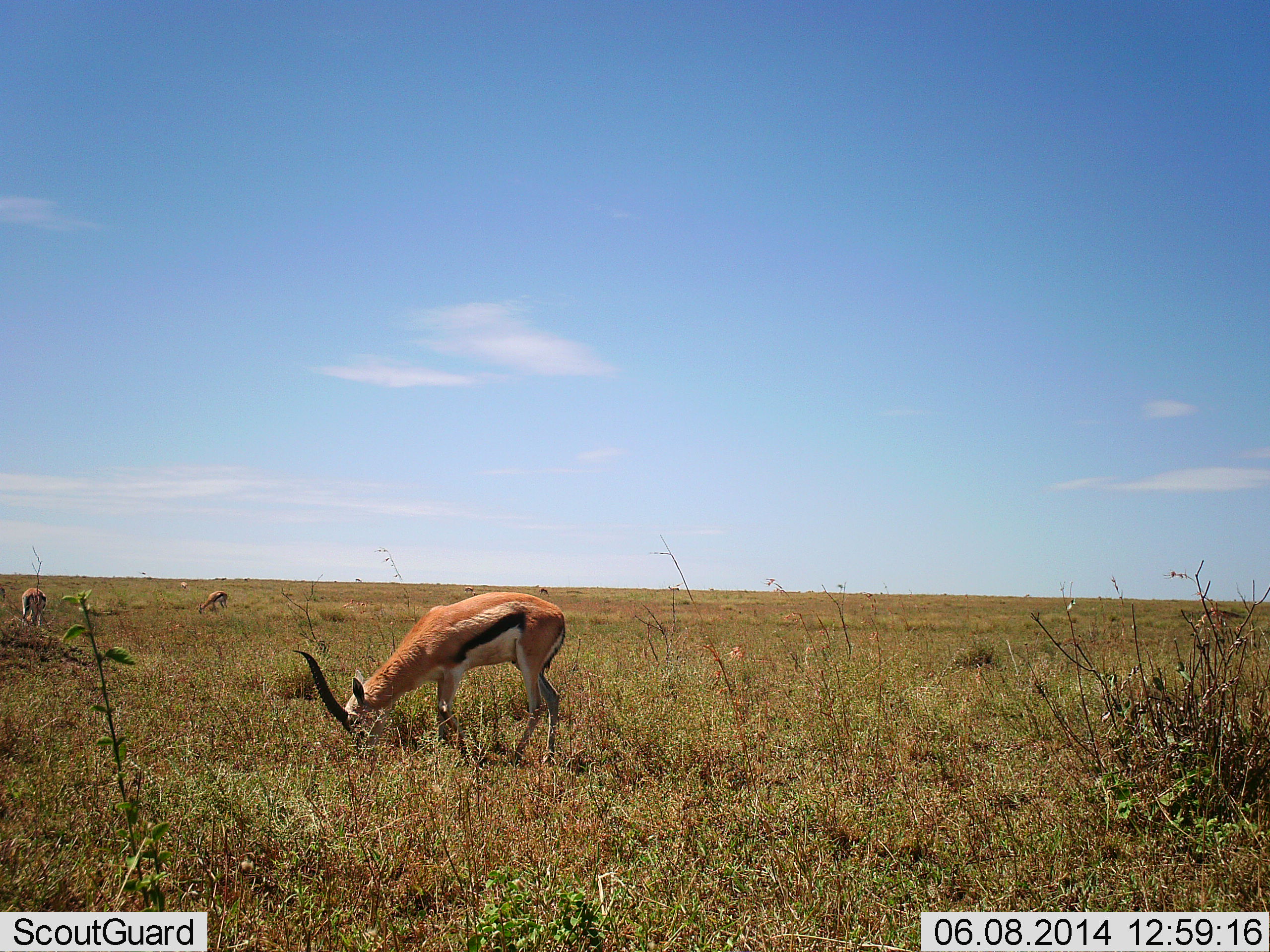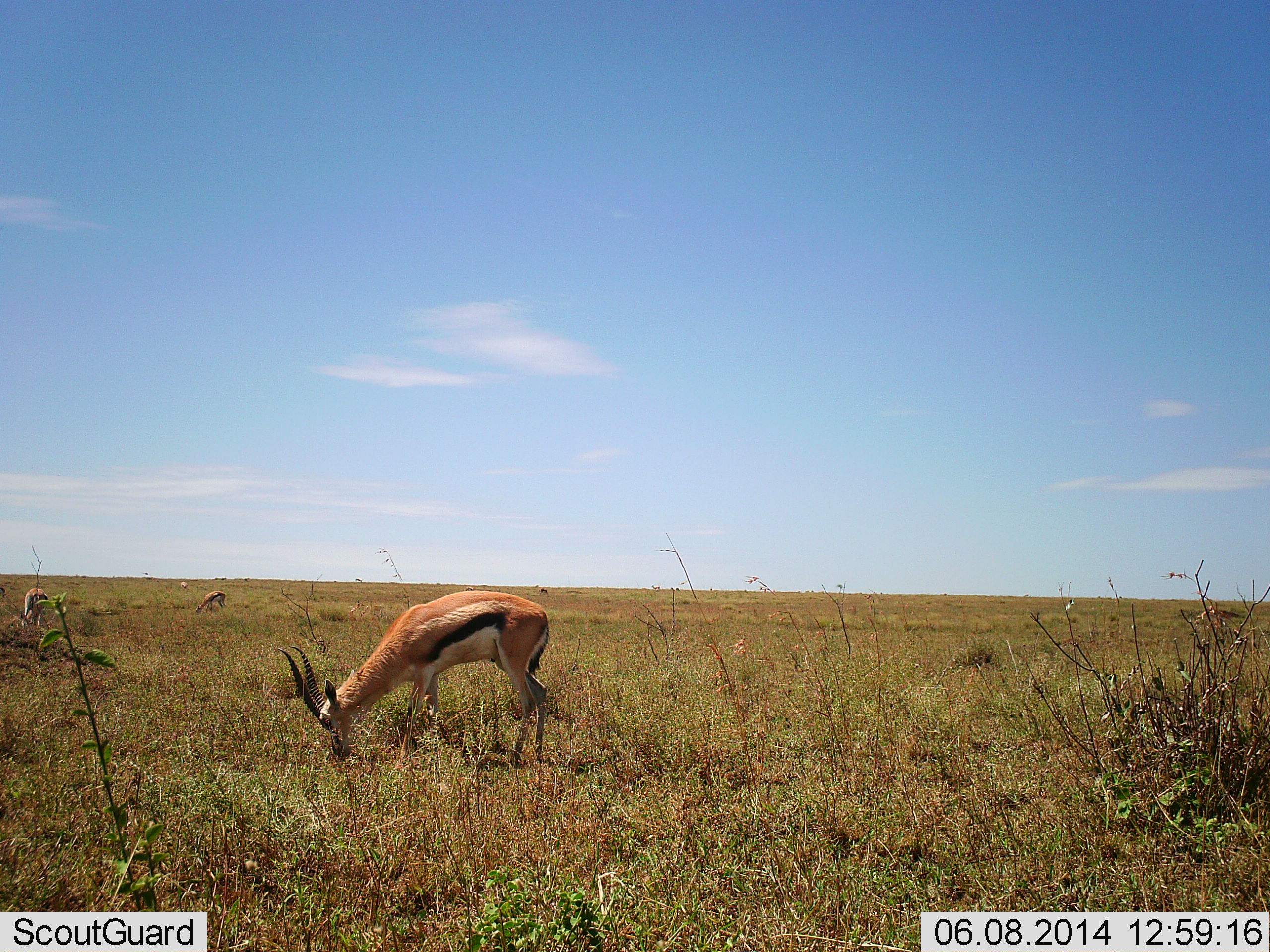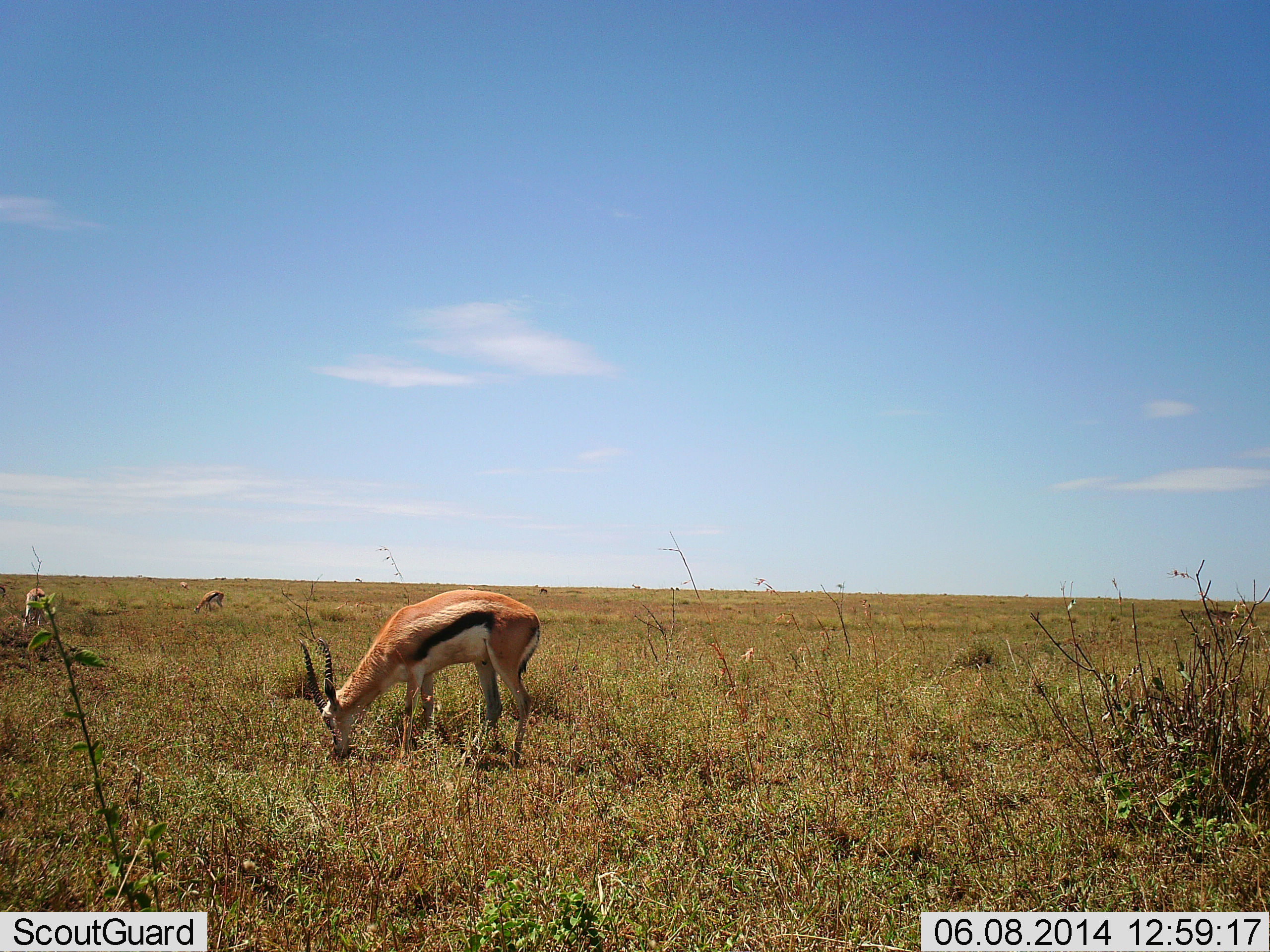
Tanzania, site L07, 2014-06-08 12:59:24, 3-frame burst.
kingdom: Animalia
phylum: Chordata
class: Mammalia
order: Artiodactyla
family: Bovidae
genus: Eudorcas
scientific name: Eudorcas thomsonii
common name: thomson's gazelle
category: gazellethomsons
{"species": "gazellethomsons (thomson's gazelle) (Eudorcas thomsonii)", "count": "3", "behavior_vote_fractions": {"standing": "0%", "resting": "0%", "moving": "0%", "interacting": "0%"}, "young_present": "0%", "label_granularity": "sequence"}